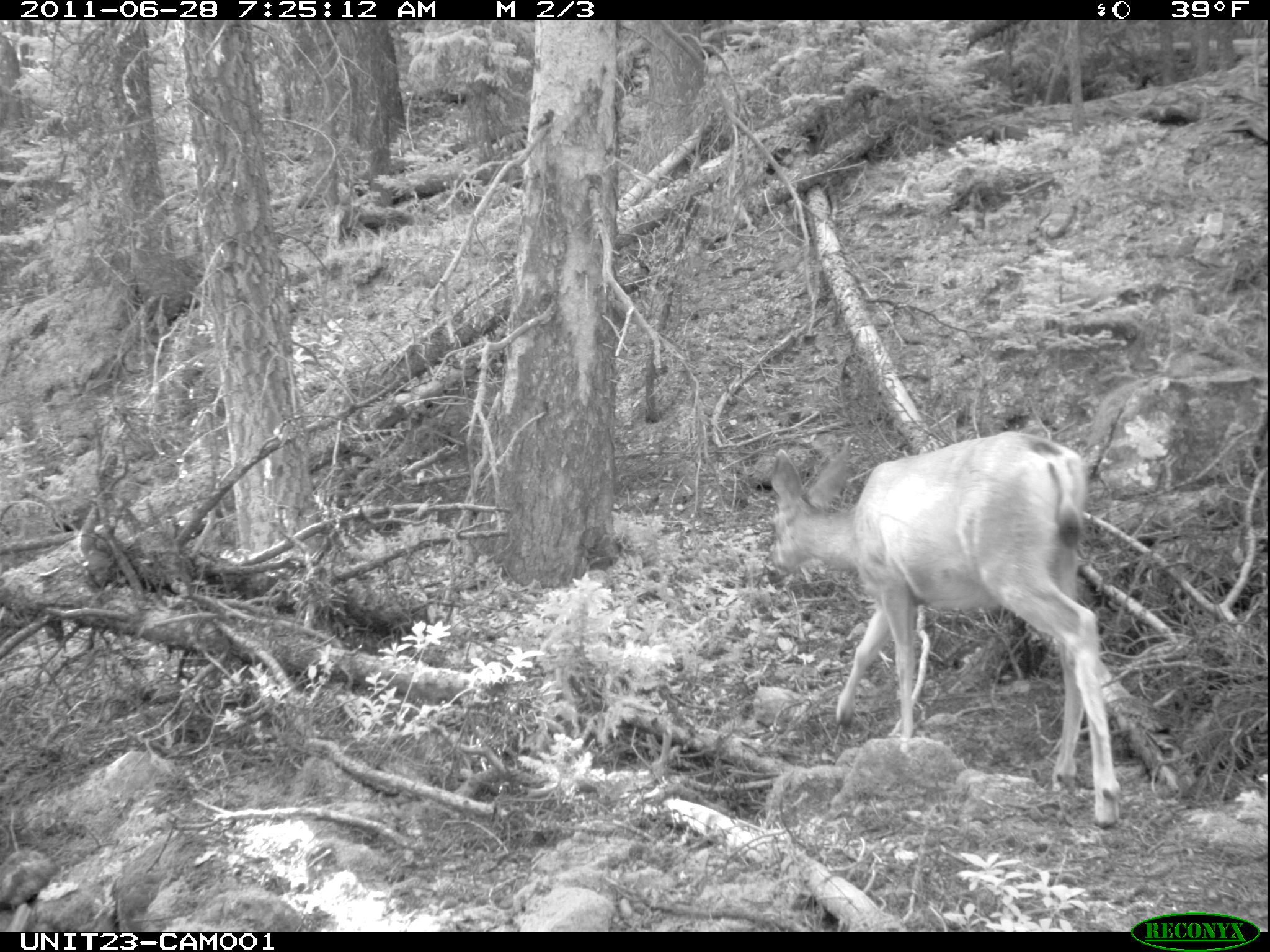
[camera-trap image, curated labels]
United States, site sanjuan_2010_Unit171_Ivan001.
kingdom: Animalia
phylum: Chordata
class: Mammalia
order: Artiodactyla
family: Cervidae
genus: Odocoileus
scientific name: Odocoileus hemionus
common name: mule deer